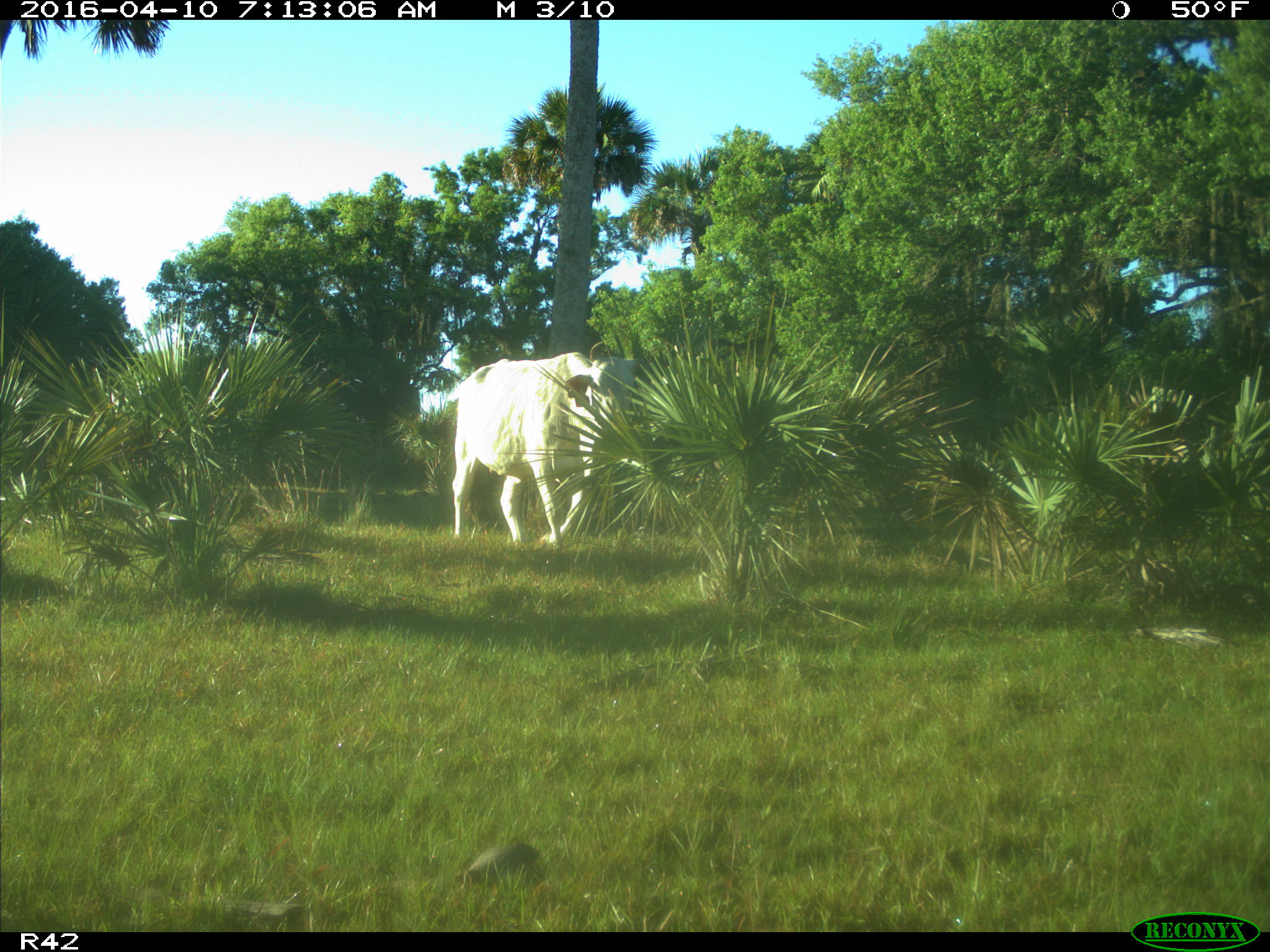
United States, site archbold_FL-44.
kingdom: Animalia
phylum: Chordata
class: Mammalia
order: Artiodactyla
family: Bovidae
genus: Bos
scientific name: Bos taurus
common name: domestic cow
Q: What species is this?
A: Bos taurus (domestic cow).